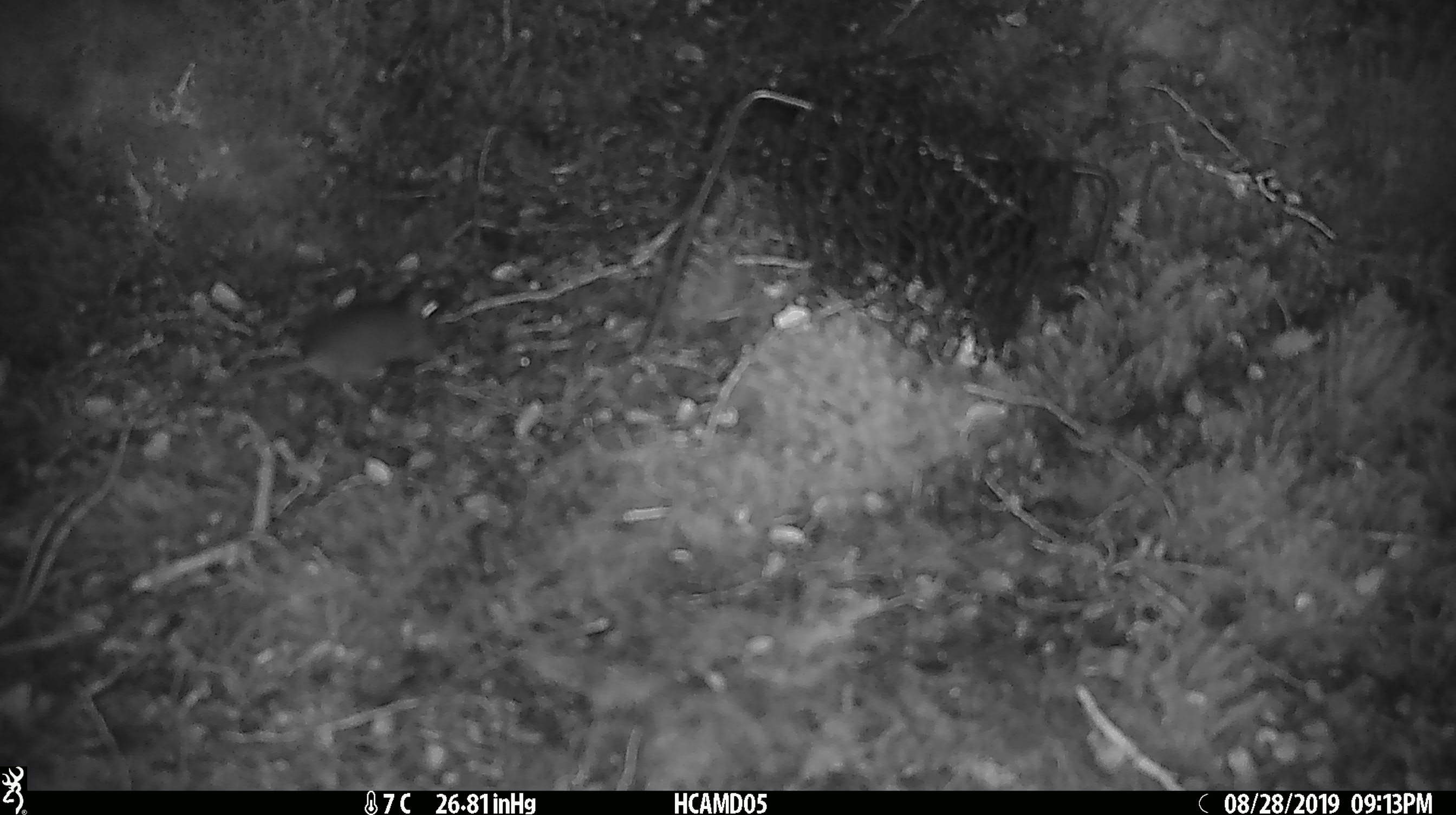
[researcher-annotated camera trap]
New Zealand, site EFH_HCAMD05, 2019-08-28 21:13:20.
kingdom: Animalia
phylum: Chordata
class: Mammalia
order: Rodentia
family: Muridae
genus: Mus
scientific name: Mus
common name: mouse